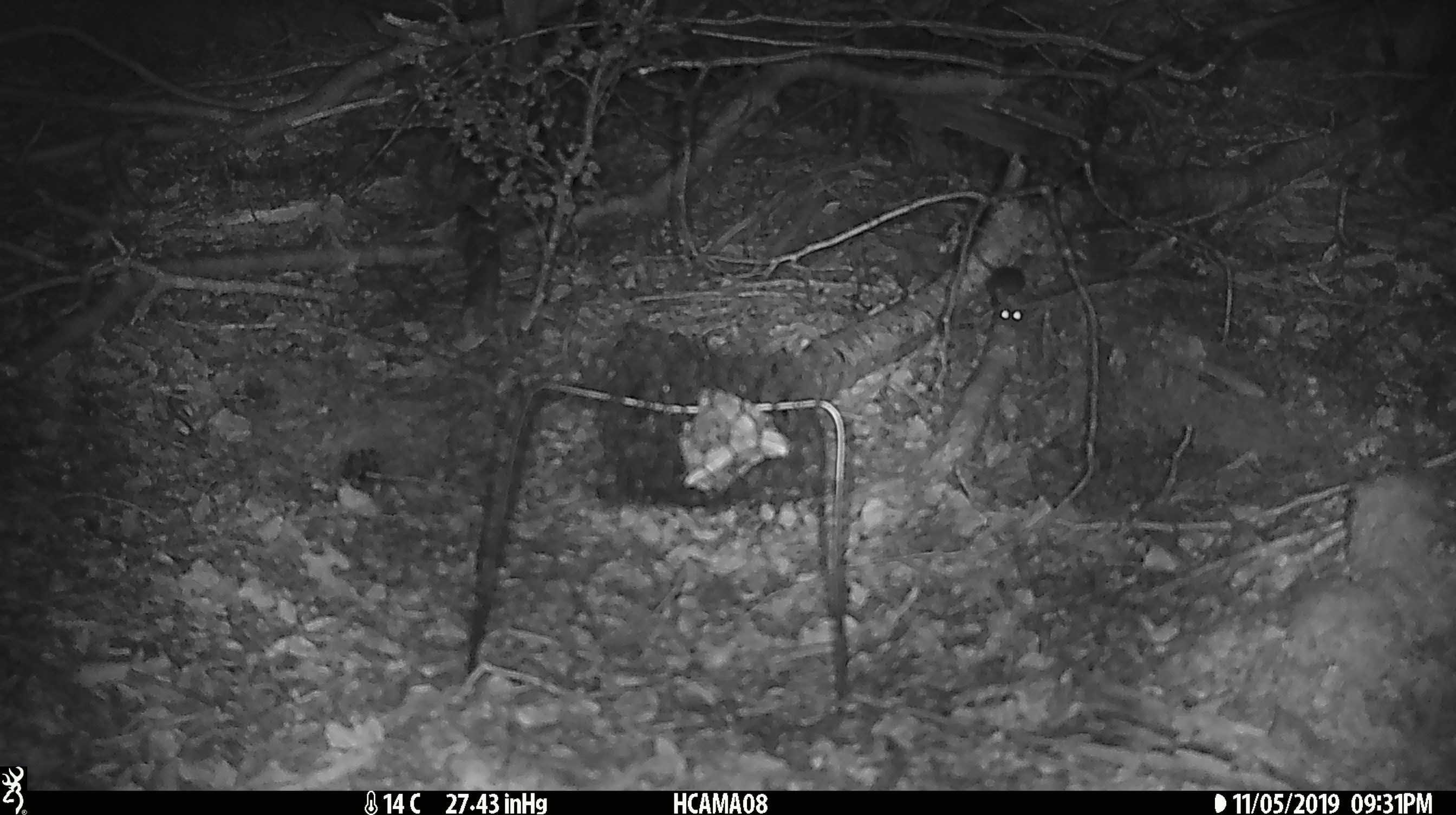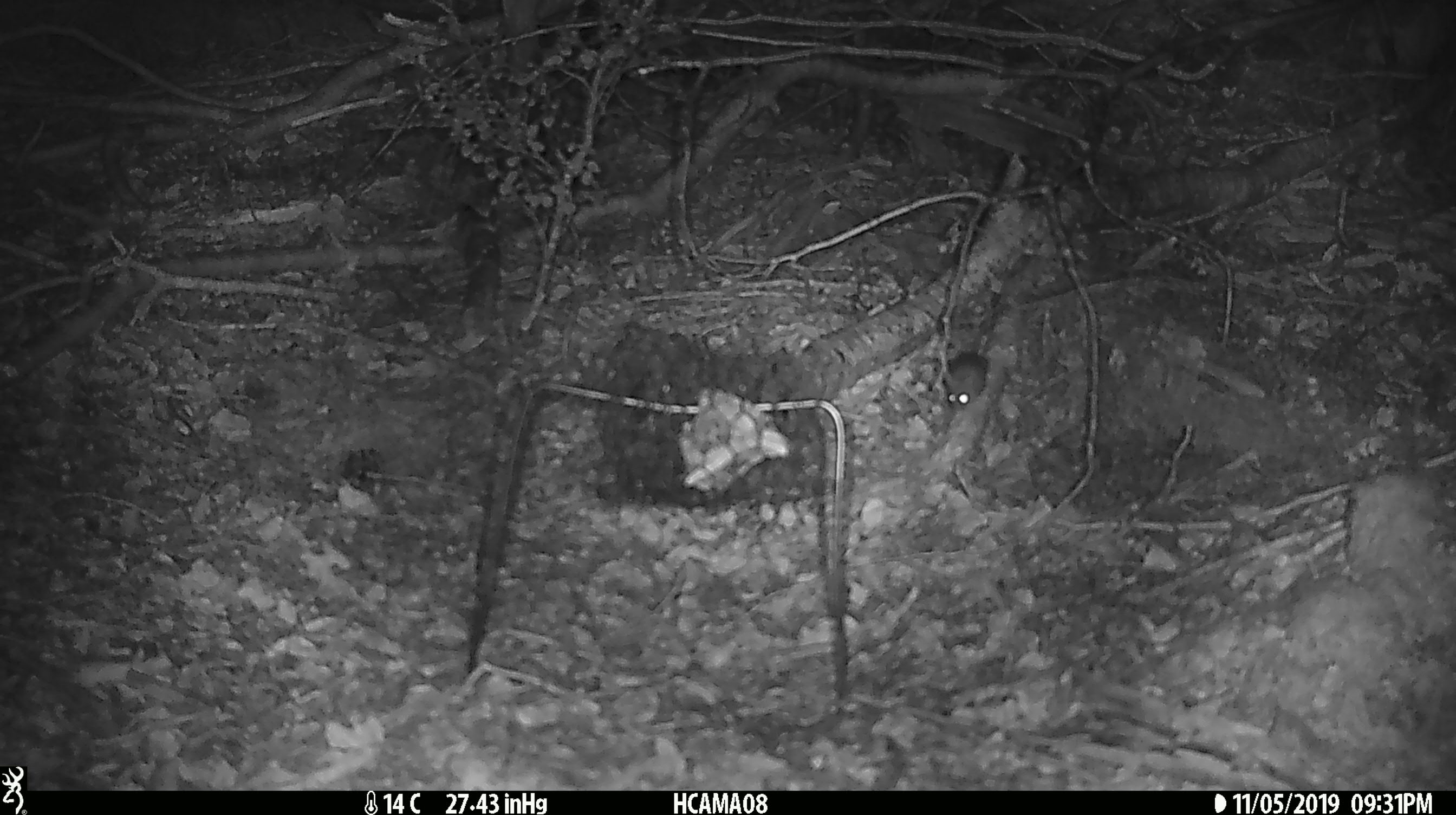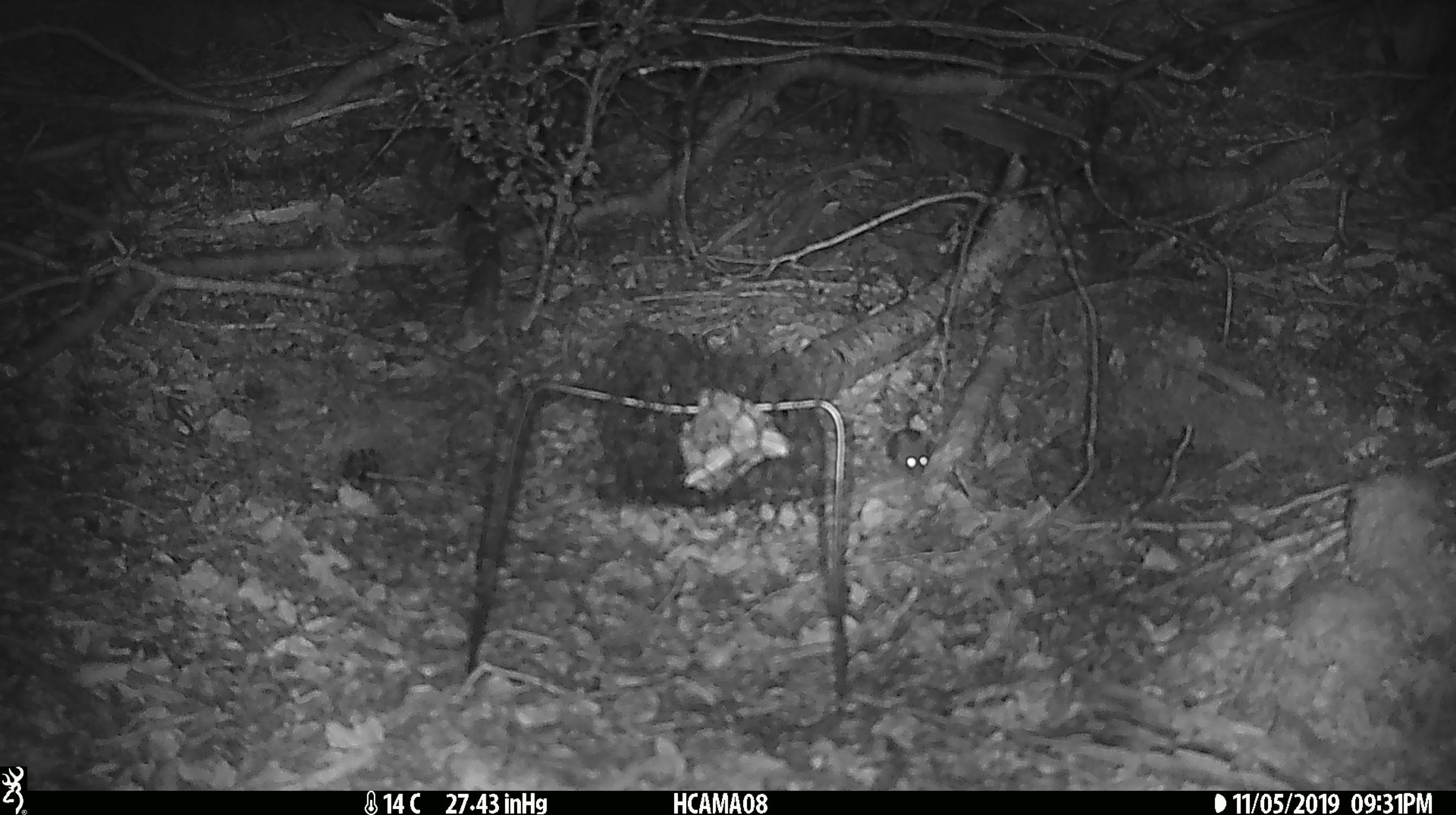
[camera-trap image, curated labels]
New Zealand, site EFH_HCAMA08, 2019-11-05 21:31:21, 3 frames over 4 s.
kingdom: Animalia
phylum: Chordata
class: Mammalia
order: Rodentia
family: Muridae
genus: Mus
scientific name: Mus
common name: mouse